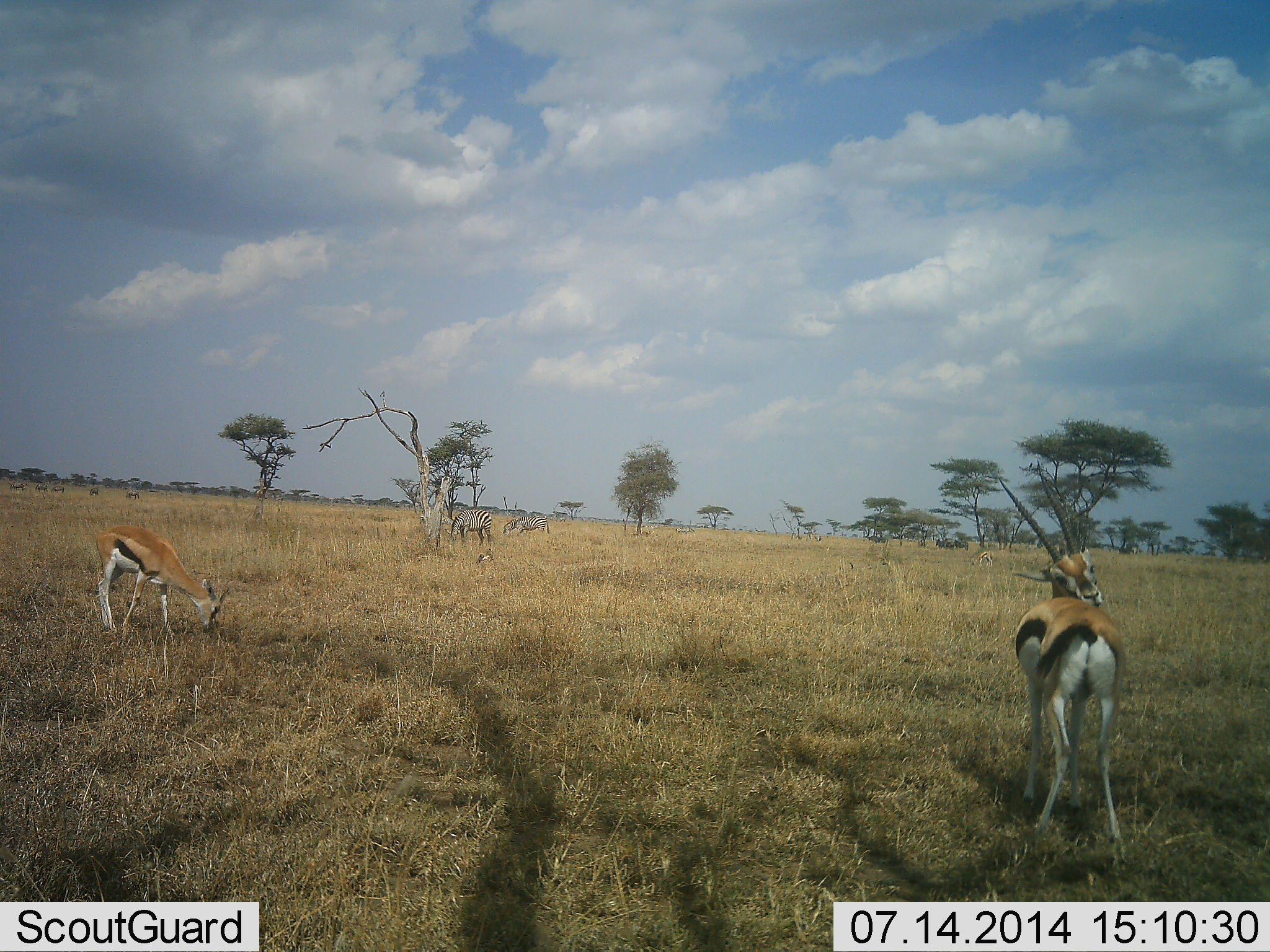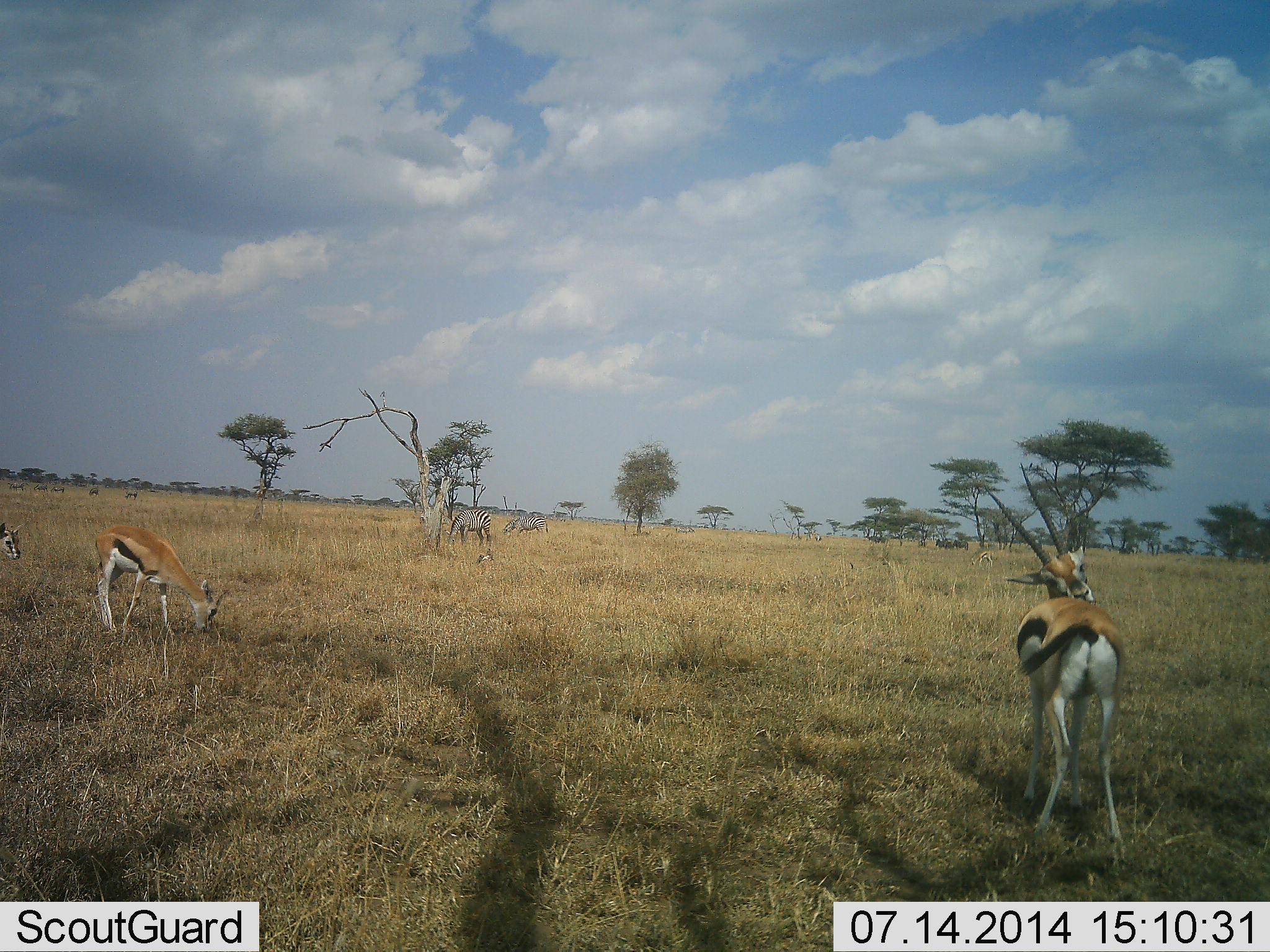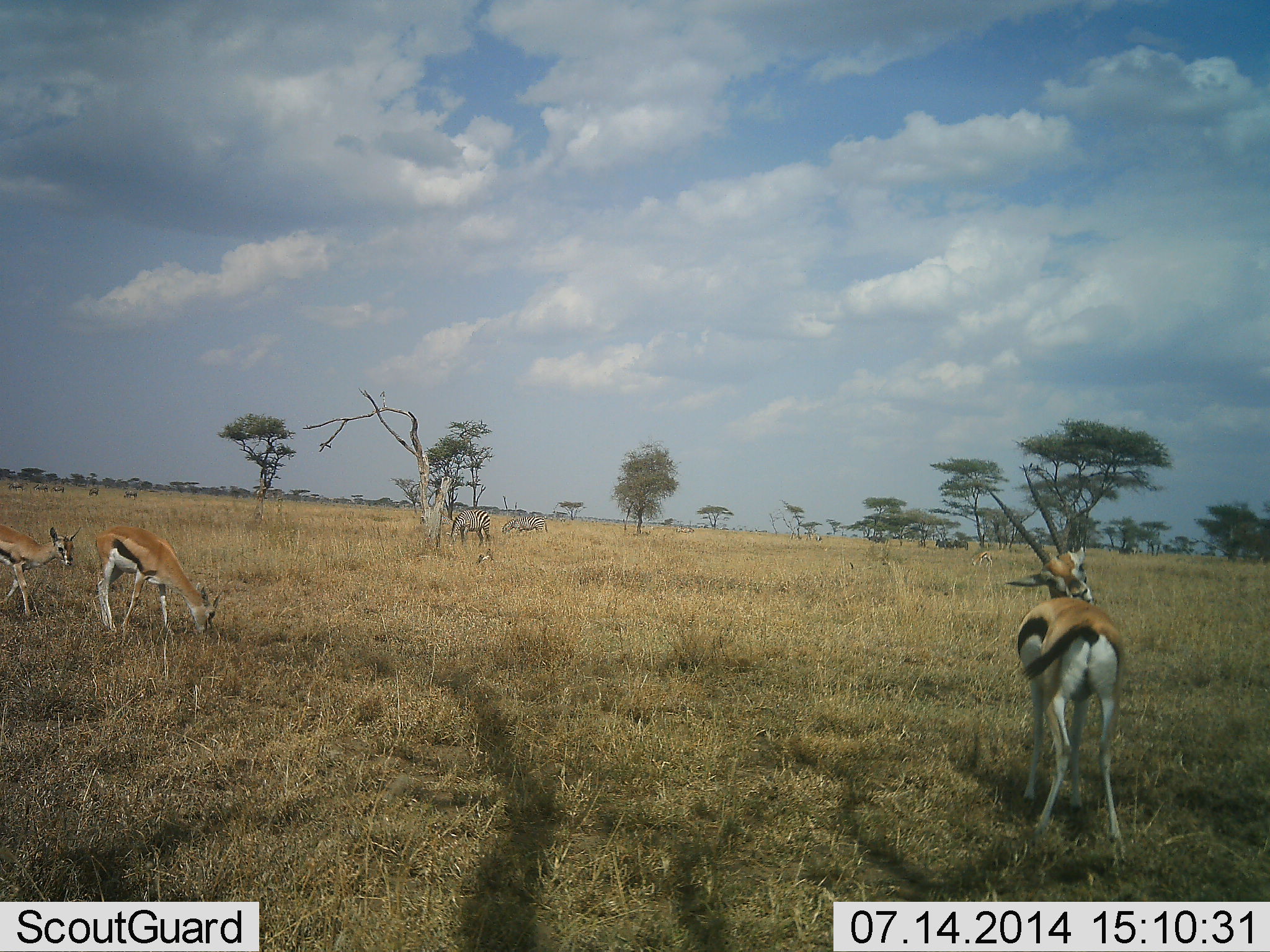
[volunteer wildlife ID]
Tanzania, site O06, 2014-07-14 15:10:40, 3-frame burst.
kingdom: Animalia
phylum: Chordata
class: Mammalia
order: Artiodactyla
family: Bovidae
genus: Eudorcas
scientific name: Eudorcas thomsonii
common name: thomson's gazelle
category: gazellethomsons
Gazellethomsons (thomson's gazelle) (Eudorcas thomsonii), count 3. Behavior (volunteer vote fractions): standing 100%, resting 0%, moving 40%, interacting 7%. Young present (vote fraction): 0%. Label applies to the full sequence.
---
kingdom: Animalia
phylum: Chordata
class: Mammalia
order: Perissodactyla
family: Equidae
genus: Equus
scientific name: Equus quagga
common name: plains zebra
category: zebra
Zebra (plains zebra) (Equus quagga), count 2. Behavior (volunteer vote fractions): standing 40%, resting 0%, moving 10%, interacting 0%. Young present (vote fraction): 0%. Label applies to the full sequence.